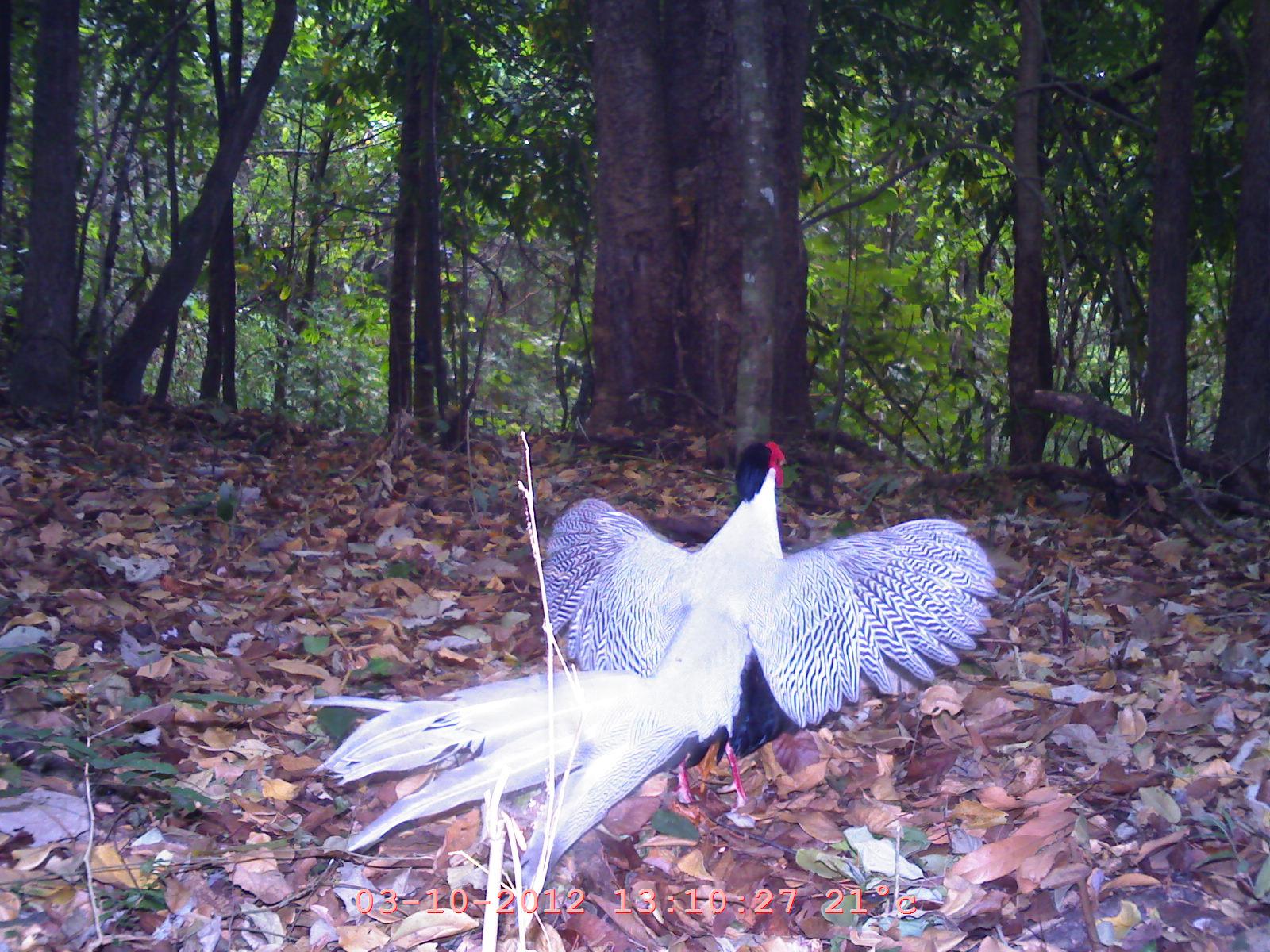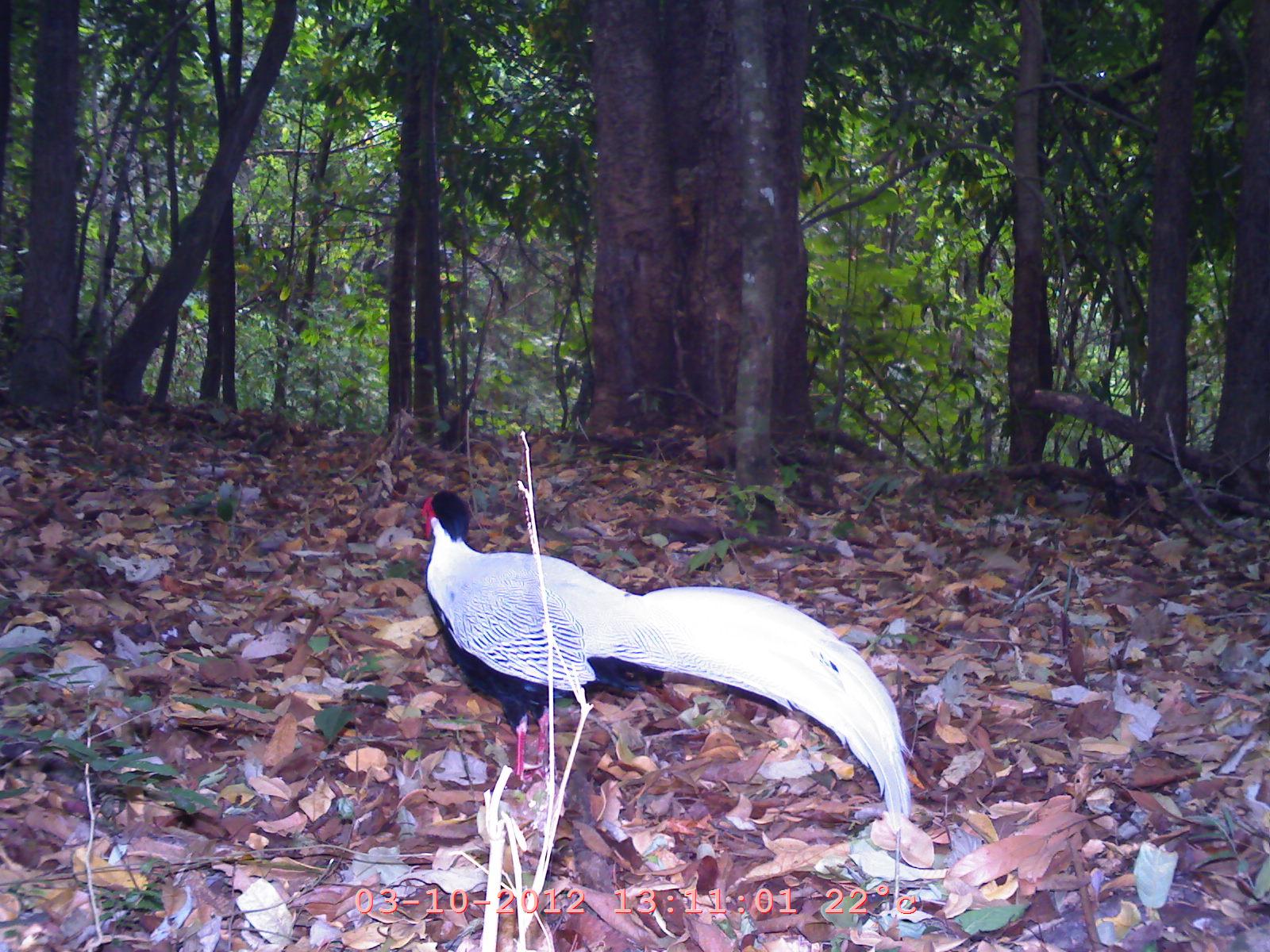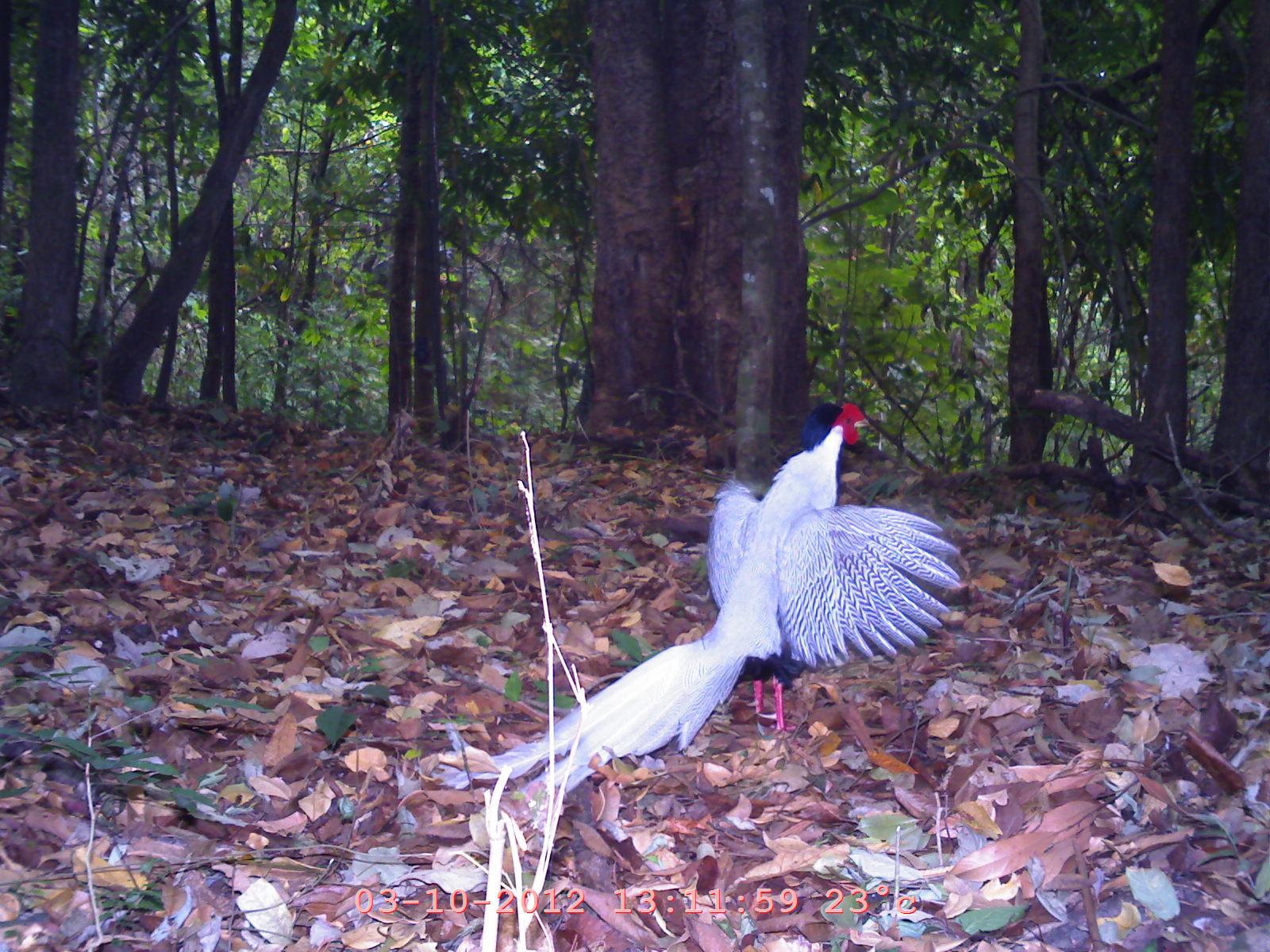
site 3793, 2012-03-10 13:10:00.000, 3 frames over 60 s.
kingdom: Animalia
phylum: Chordata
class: Aves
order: Galliformes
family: Phasianidae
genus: Lophura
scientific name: Lophura nycthemera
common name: silver pheasant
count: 1